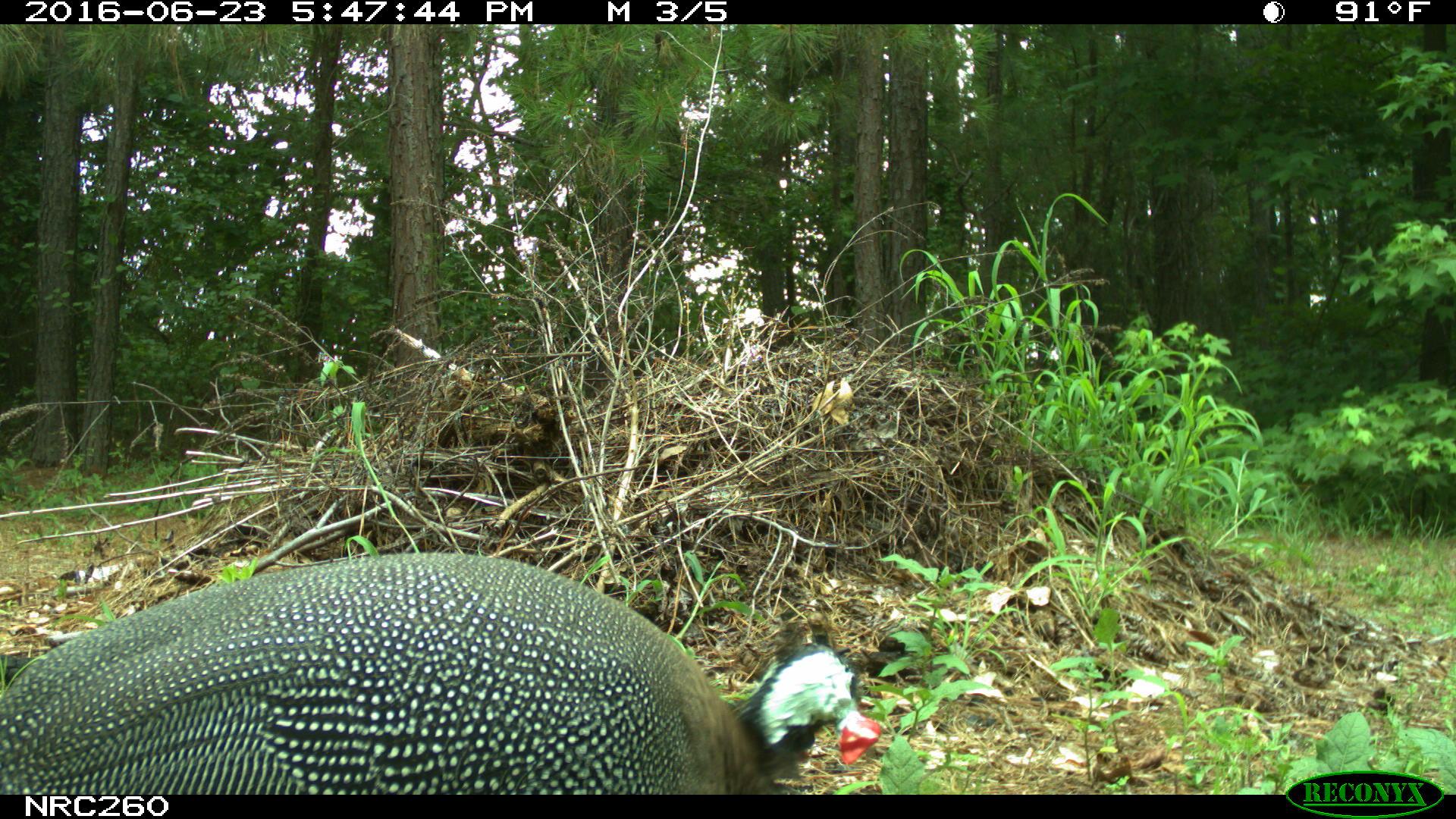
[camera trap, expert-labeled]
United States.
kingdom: Animalia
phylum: Chordata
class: Aves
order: Galliformes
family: Phasianidae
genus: Meleagris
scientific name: Meleagris gallopavo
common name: wild turkey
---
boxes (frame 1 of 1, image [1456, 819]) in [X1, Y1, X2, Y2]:
Wild Turkey: [3, 529, 880, 801]